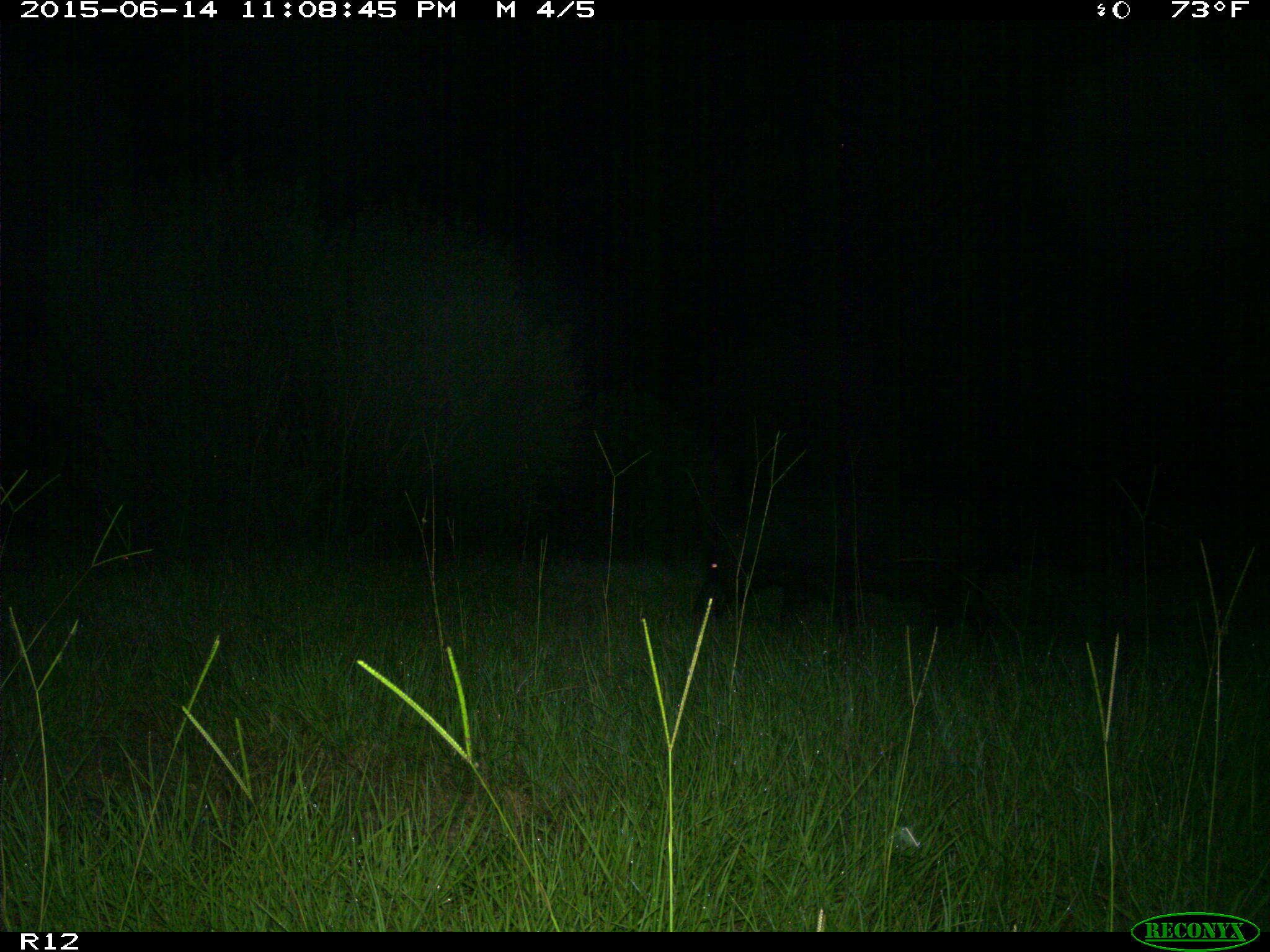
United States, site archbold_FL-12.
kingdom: Animalia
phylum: Chordata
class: Mammalia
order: Artiodactyla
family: Suidae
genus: Sus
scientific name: Sus scrofa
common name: wild boar